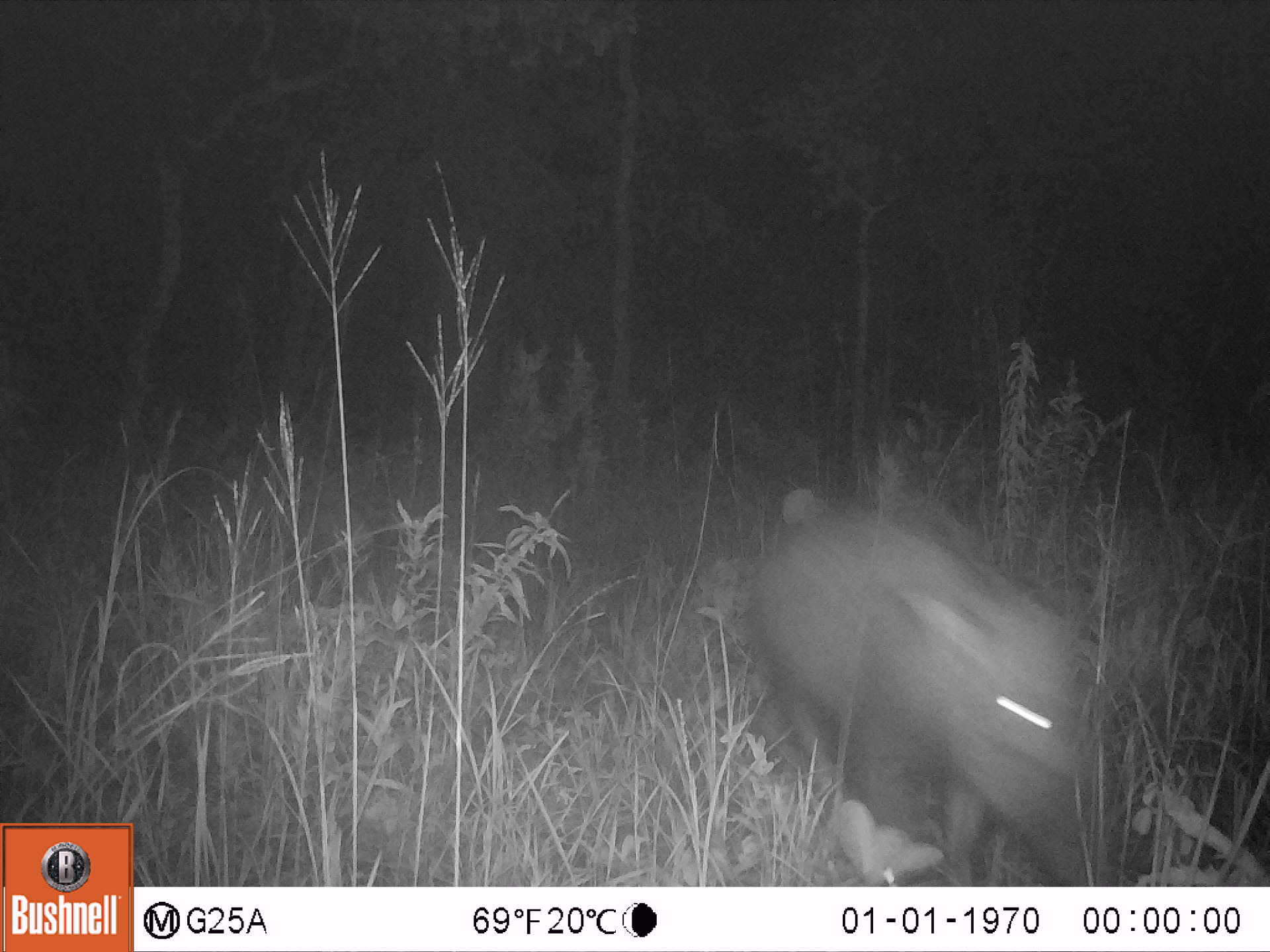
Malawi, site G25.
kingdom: Animalia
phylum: Chordata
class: Mammalia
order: Artiodactyla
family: Suidae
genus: Potamochoerus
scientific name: Potamochoerus larvatus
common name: bushpig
Bushpig (Potamochoerus larvatus), count 1.